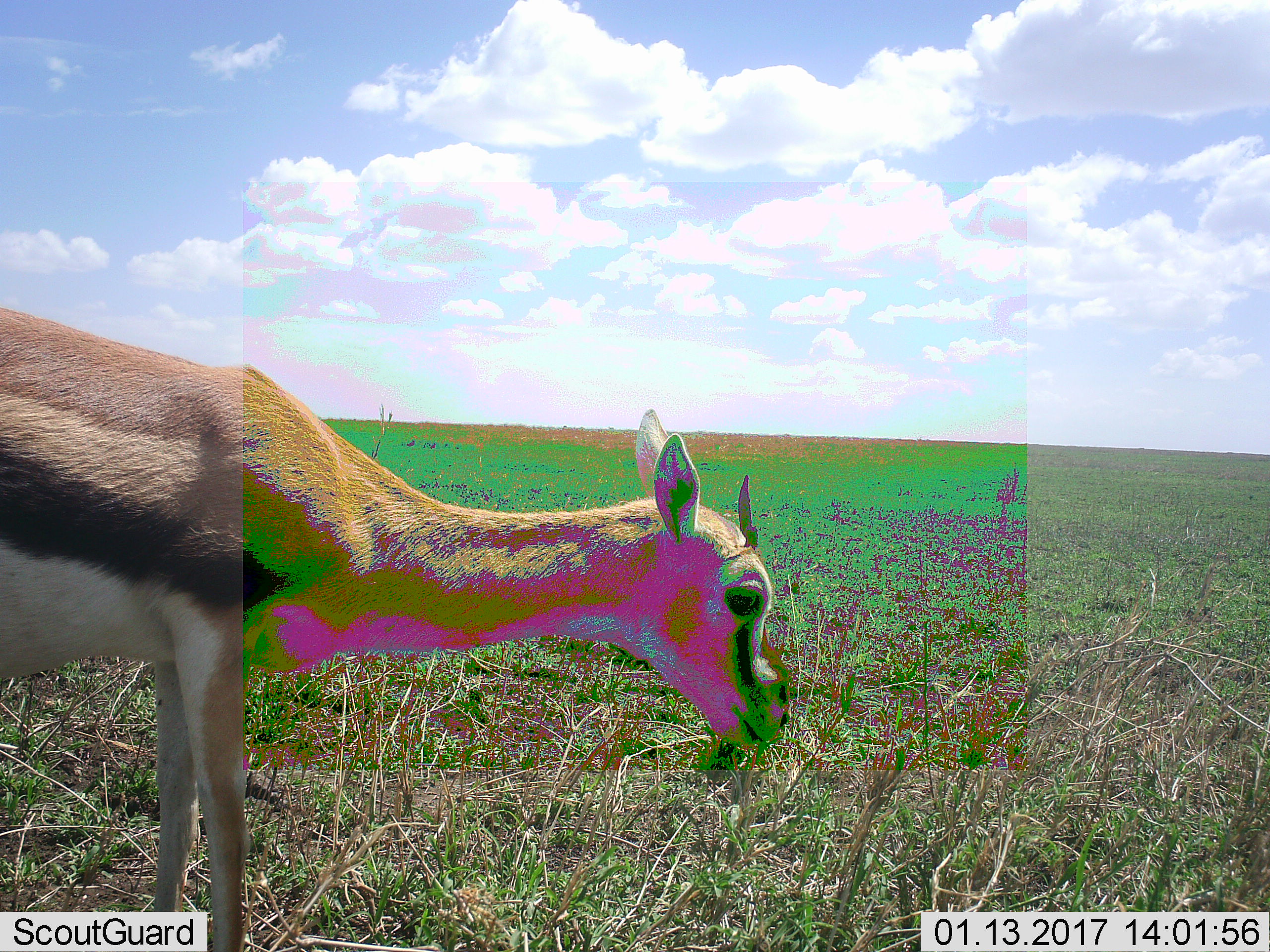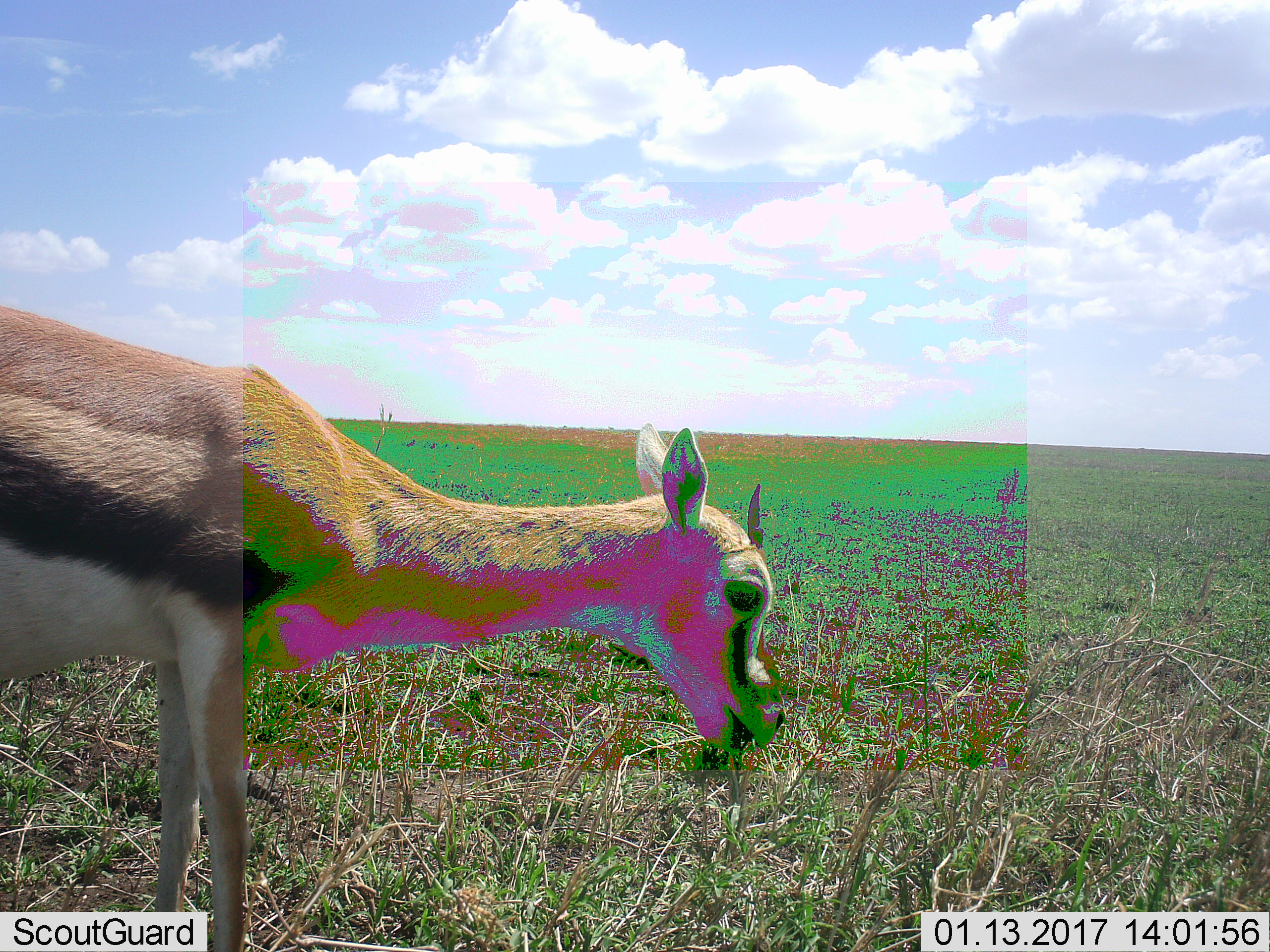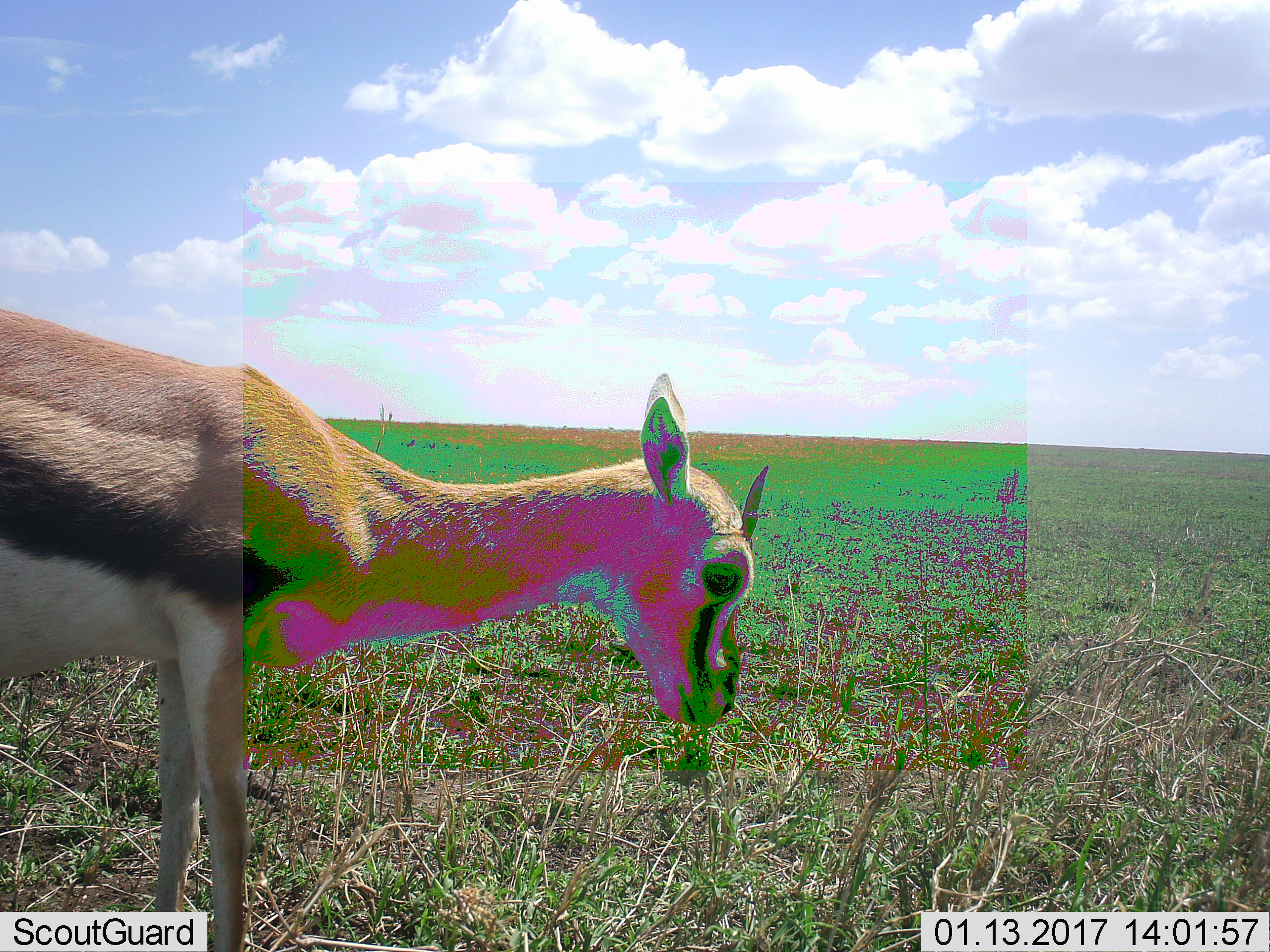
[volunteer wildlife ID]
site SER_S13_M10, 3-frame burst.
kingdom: Animalia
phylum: Chordata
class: Mammalia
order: Artiodactyla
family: Bovidae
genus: Eudorcas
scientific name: Eudorcas thomsonii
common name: thomson's gazelle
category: gazellethomsons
Gazellethomsons (thomson's gazelle) (Eudorcas thomsonii), count 1. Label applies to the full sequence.